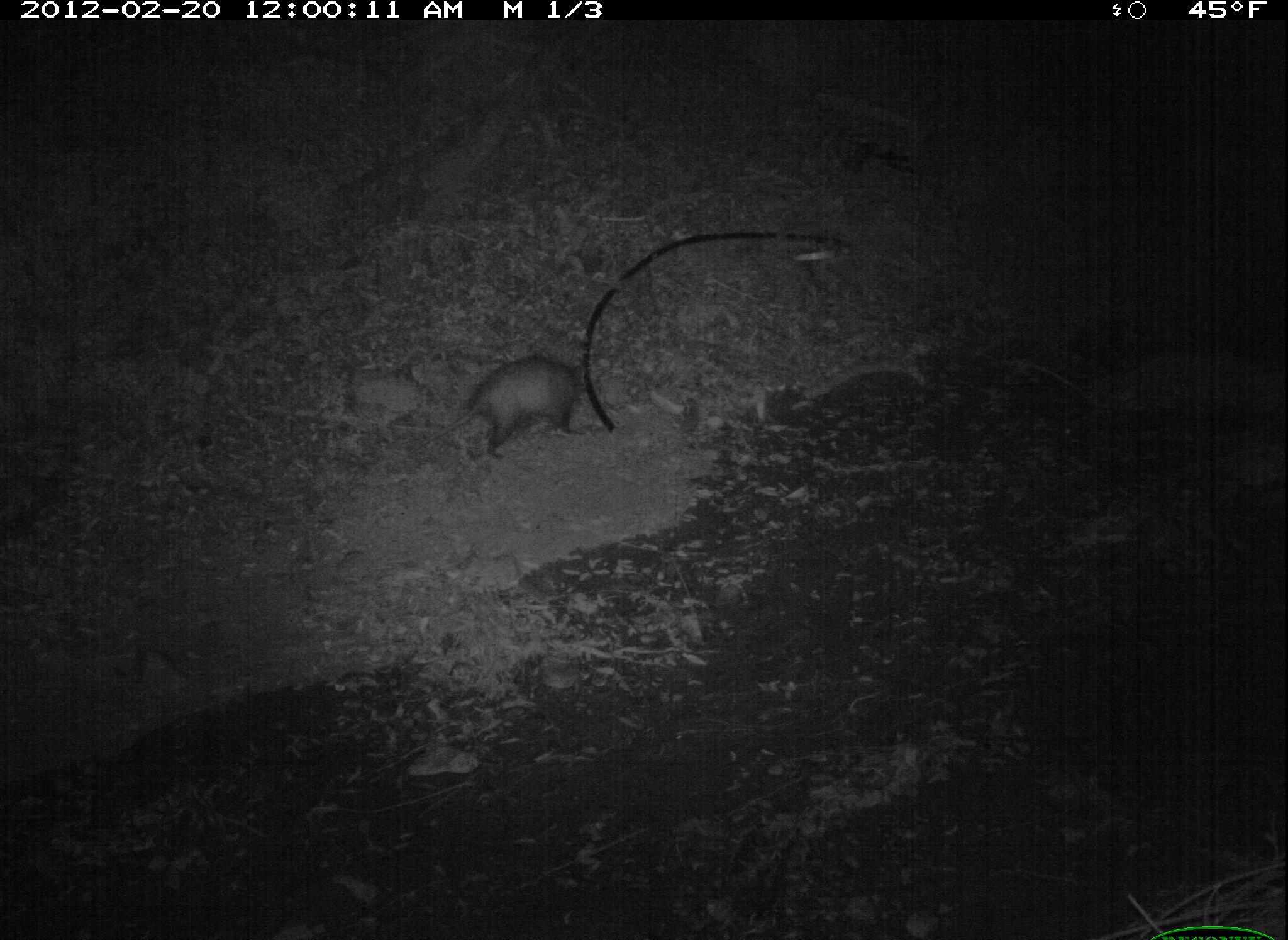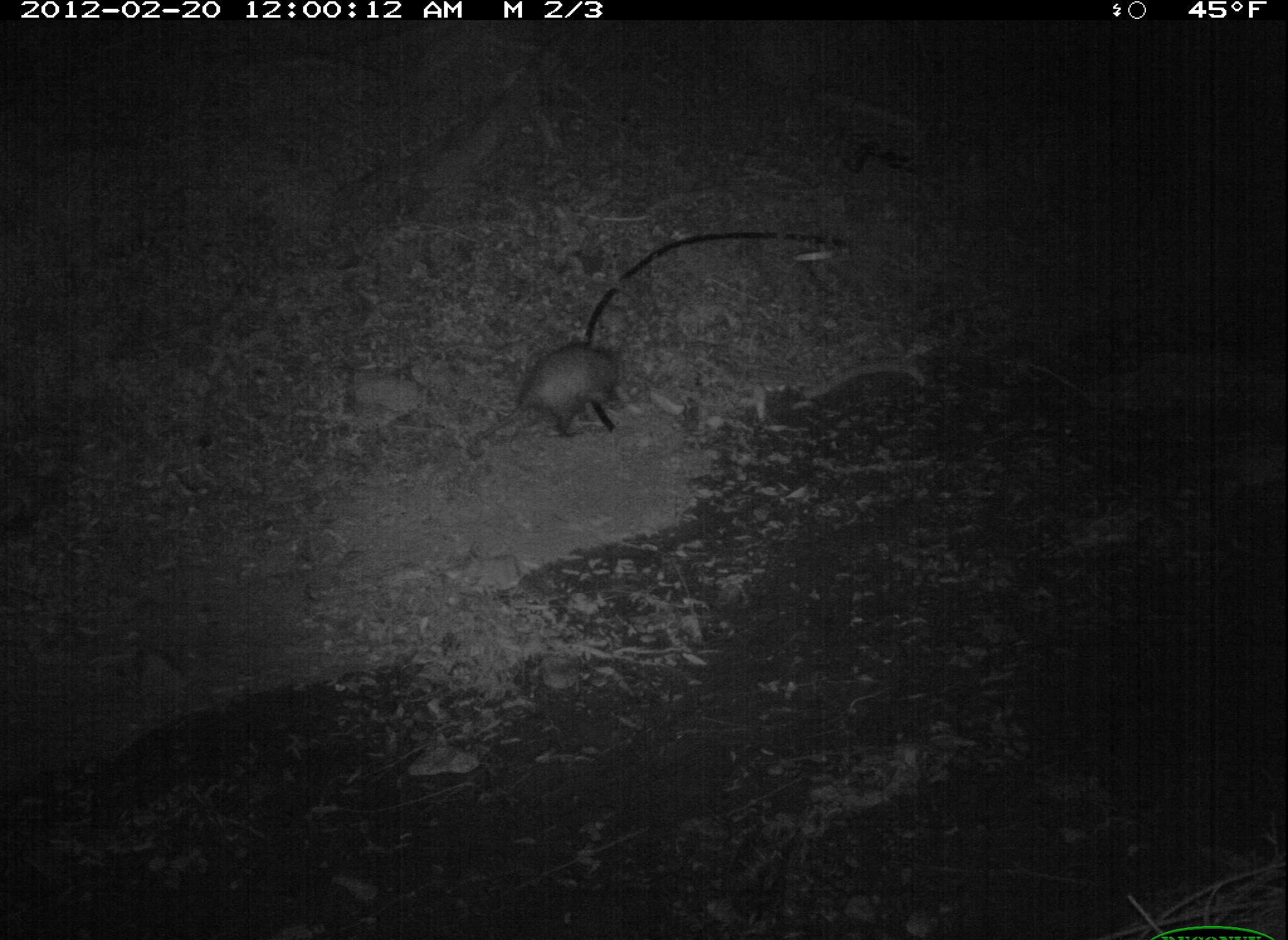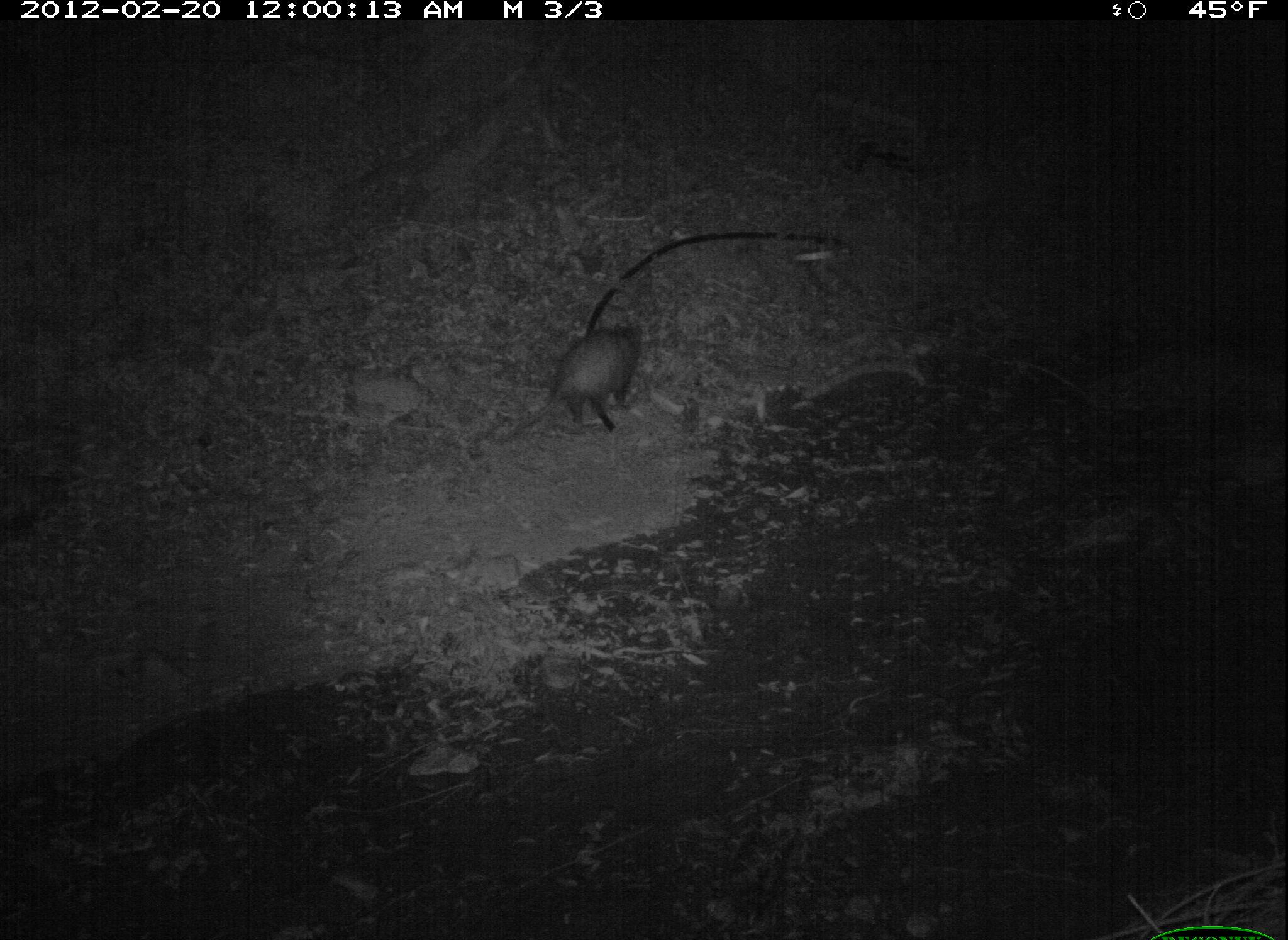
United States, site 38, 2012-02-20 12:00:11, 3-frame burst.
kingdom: Animalia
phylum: Chordata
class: Mammalia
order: Didelphimorphia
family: Didelphidae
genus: Didelphis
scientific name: Didelphis virginiana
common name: virginia opossum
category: opossum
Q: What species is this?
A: Opossum (virginia opossum) (Didelphis virginiana).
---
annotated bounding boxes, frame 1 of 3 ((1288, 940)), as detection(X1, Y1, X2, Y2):
opossum: detection(452, 337, 610, 467)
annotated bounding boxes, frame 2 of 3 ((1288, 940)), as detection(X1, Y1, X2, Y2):
opossum: detection(488, 335, 634, 454)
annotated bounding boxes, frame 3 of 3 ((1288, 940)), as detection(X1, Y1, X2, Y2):
opossum: detection(518, 322, 665, 469)